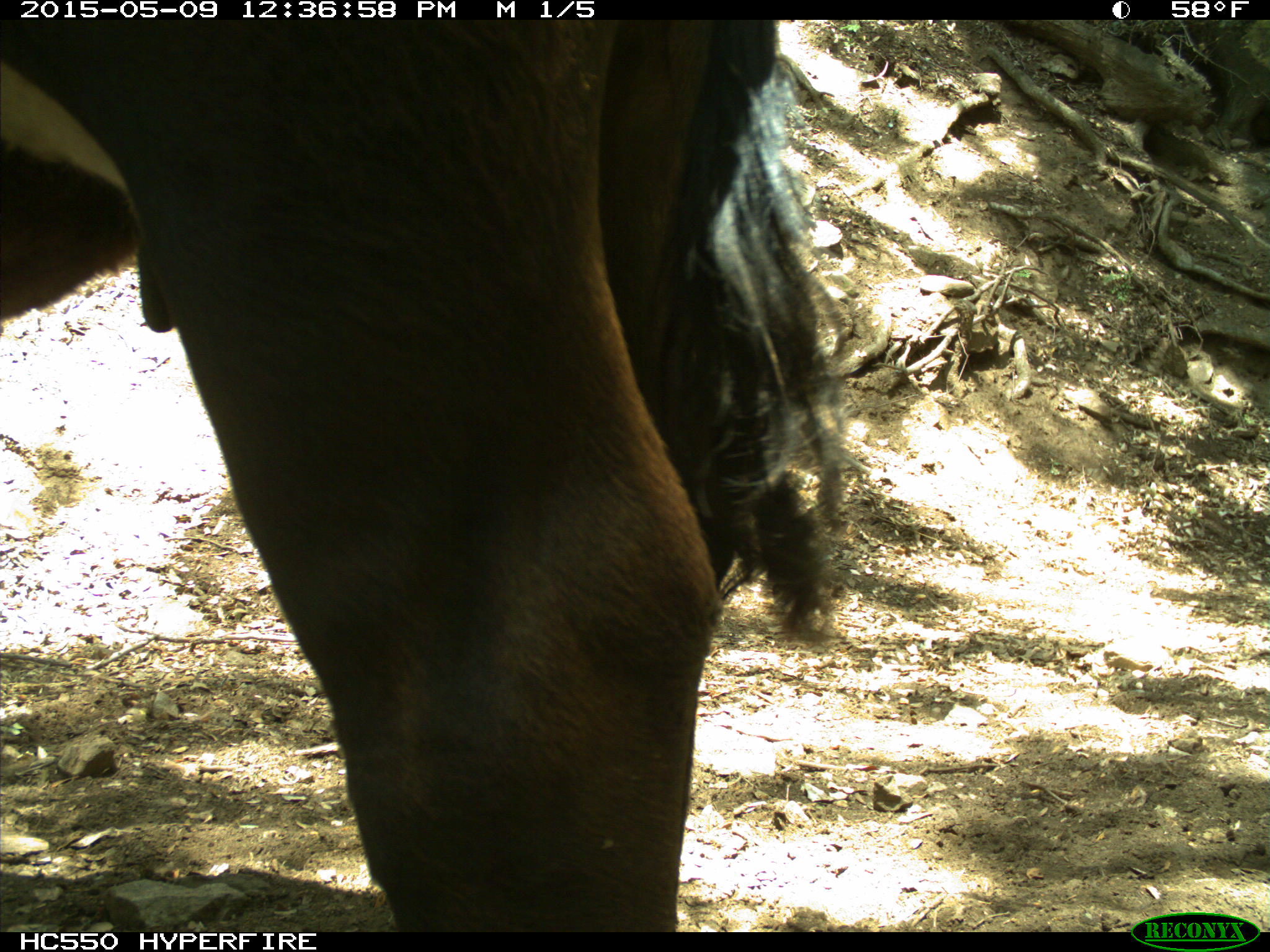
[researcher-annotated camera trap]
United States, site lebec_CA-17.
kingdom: Animalia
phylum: Chordata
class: Mammalia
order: Artiodactyla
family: Bovidae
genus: Bos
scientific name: Bos taurus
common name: domestic cow